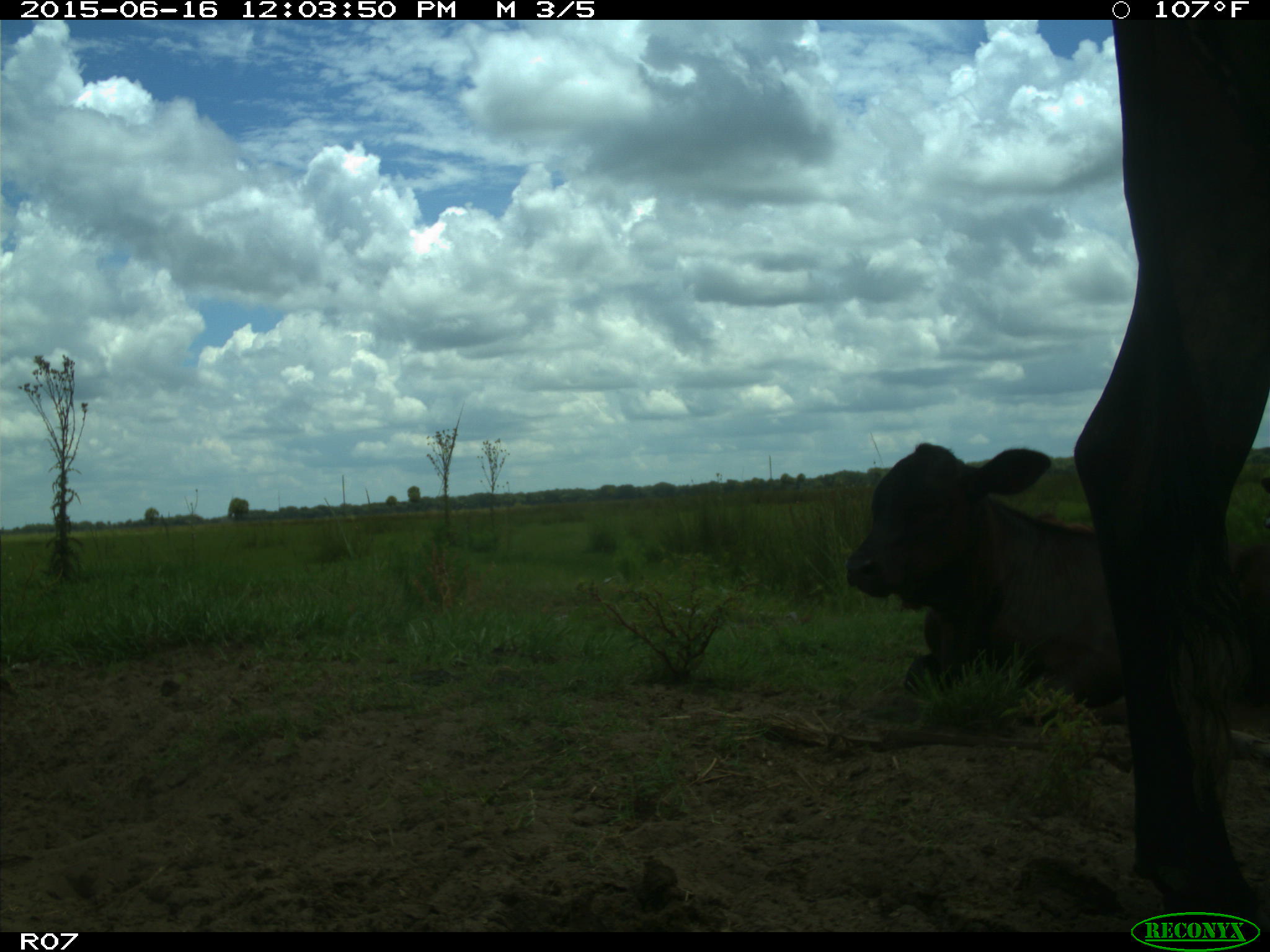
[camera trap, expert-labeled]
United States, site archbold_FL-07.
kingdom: Animalia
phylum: Chordata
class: Mammalia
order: Artiodactyla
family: Bovidae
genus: Bos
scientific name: Bos taurus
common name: domestic cow